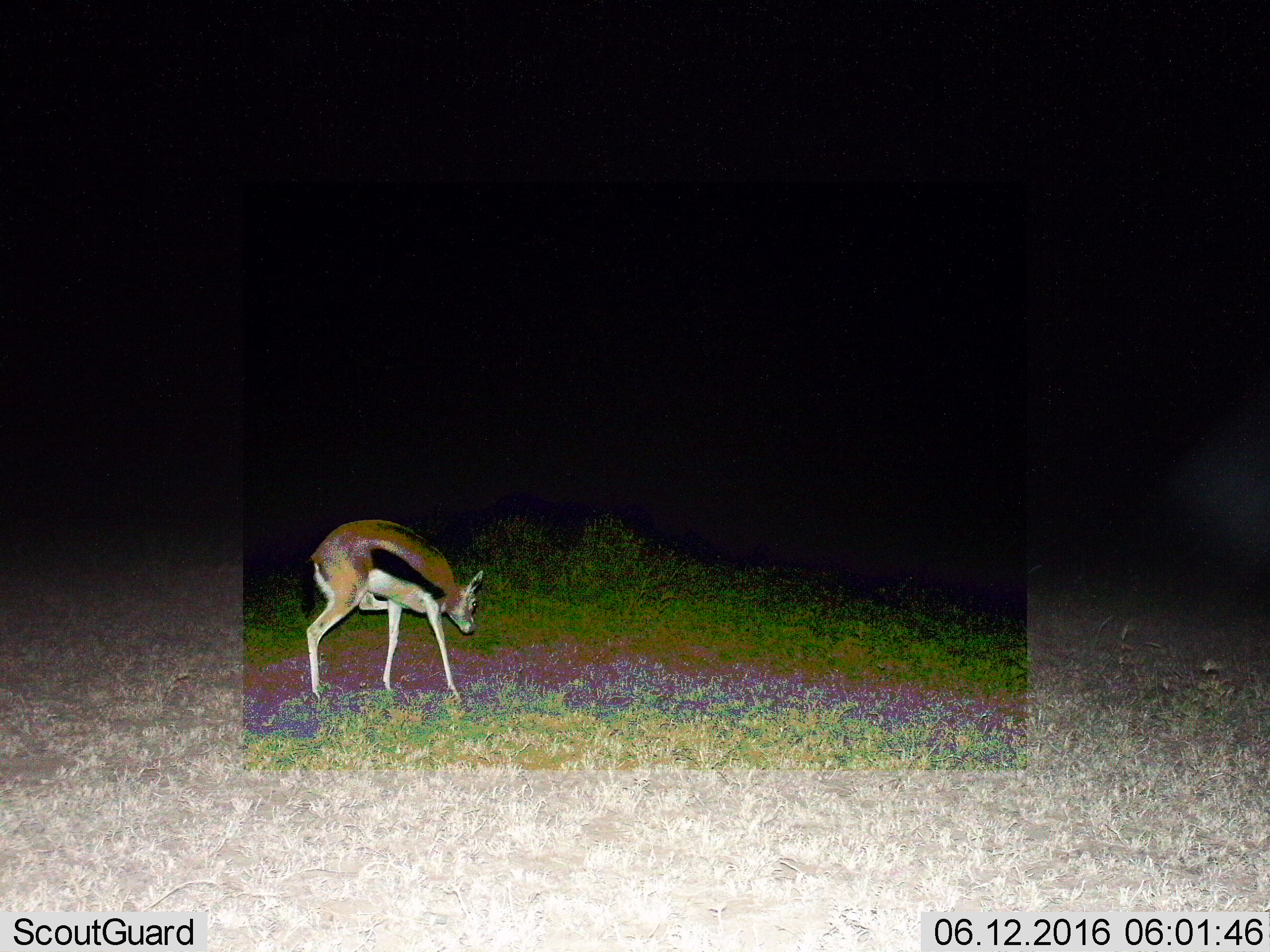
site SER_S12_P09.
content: unidentified animal